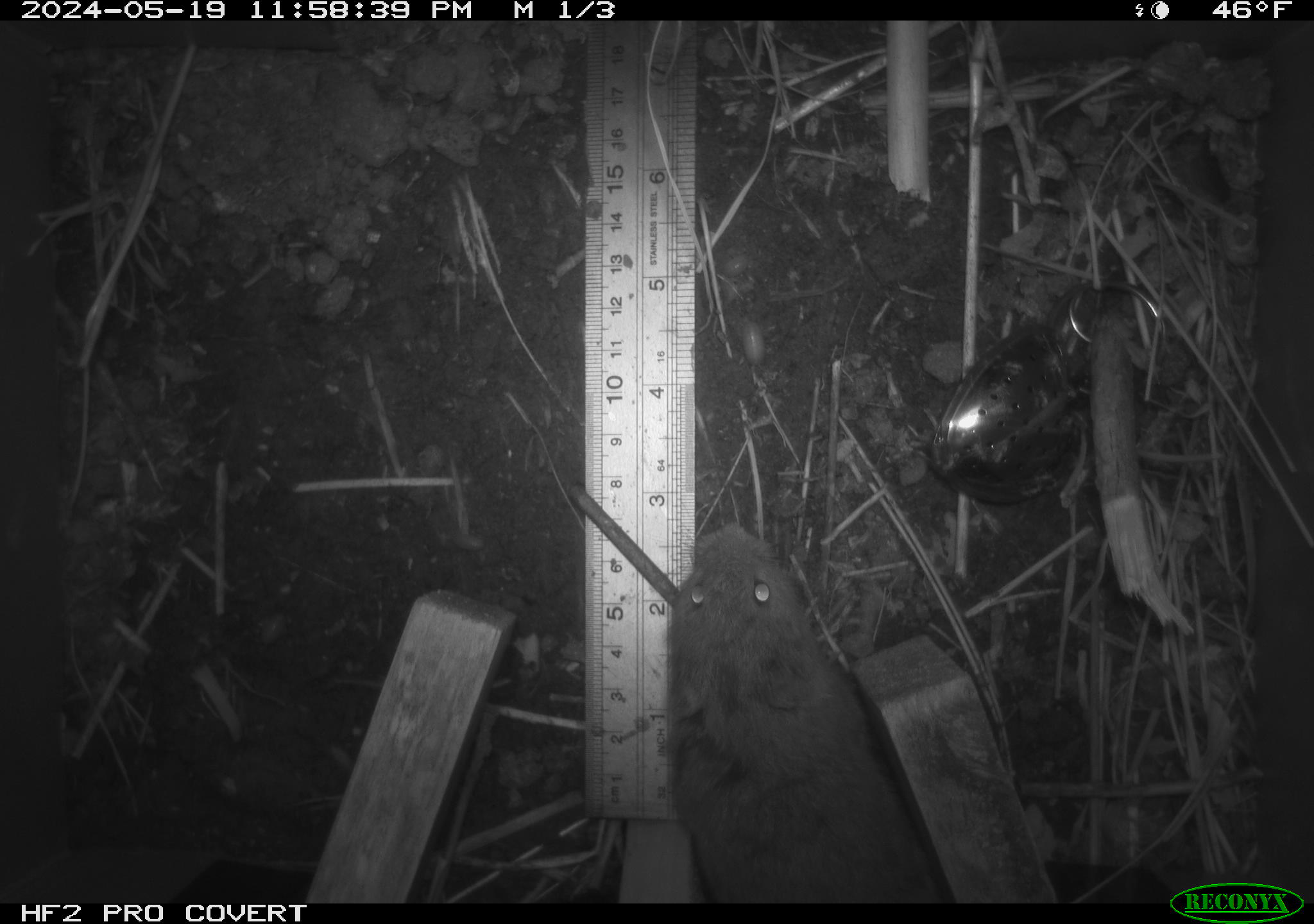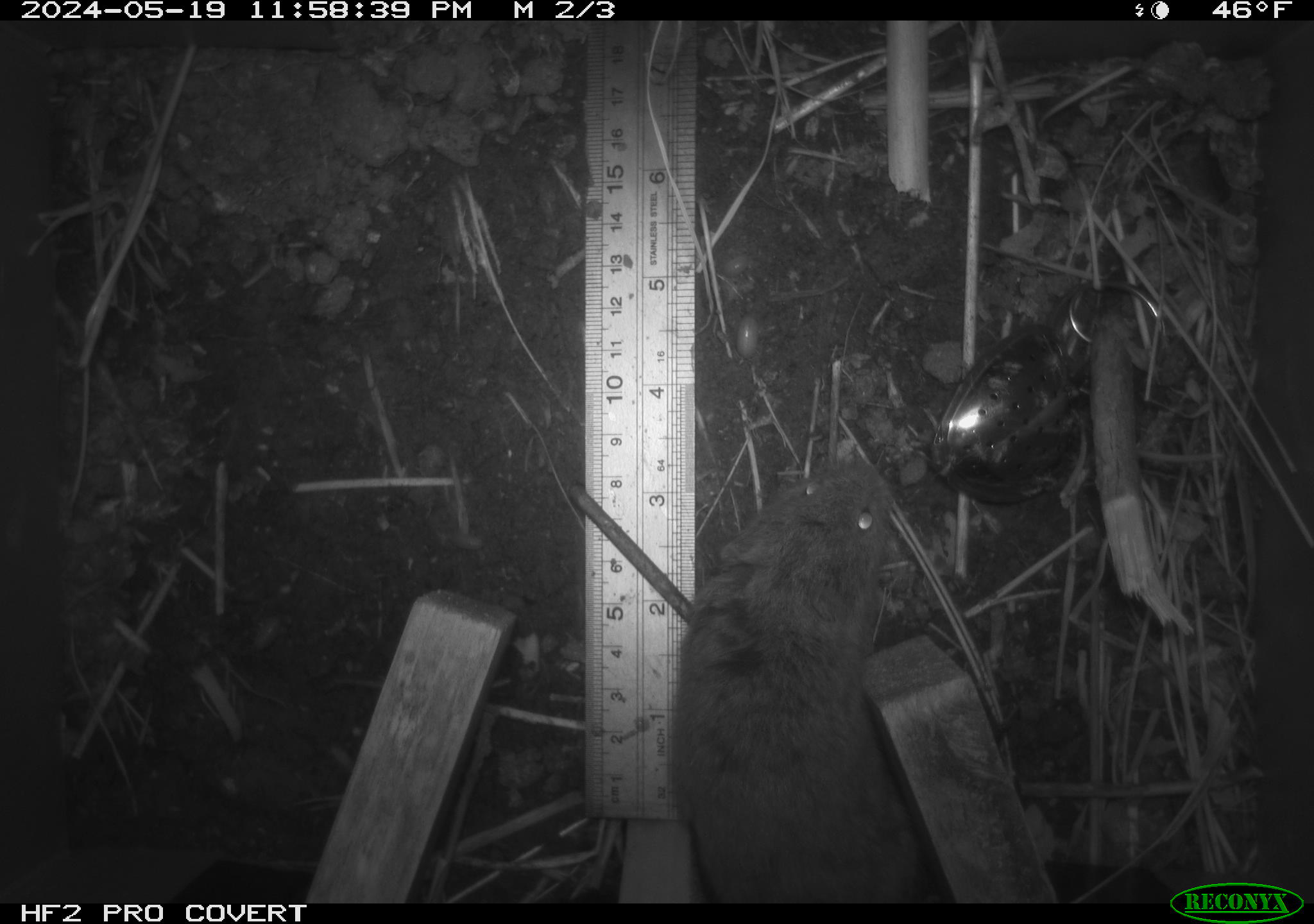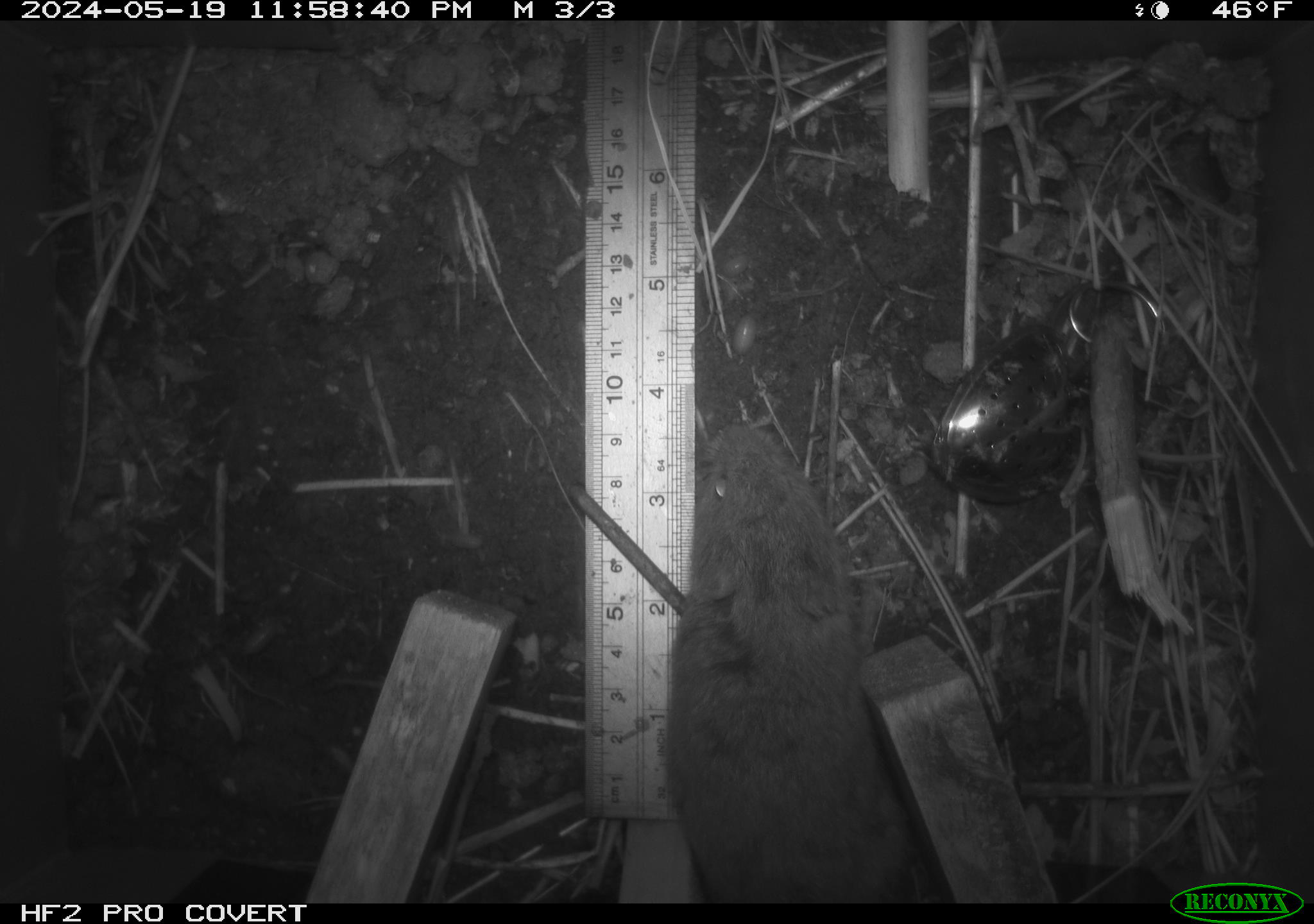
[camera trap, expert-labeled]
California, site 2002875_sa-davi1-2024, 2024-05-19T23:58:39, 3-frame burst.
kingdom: Animalia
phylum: Chordata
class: Mammalia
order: Rodentia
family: Cricetidae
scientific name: Arvicolinae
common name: voles, lemmings, and muskrats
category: arvicolinae subfamily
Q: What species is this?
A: Arvicolinae subfamily (voles, lemmings, and muskrats) (Arvicolinae).